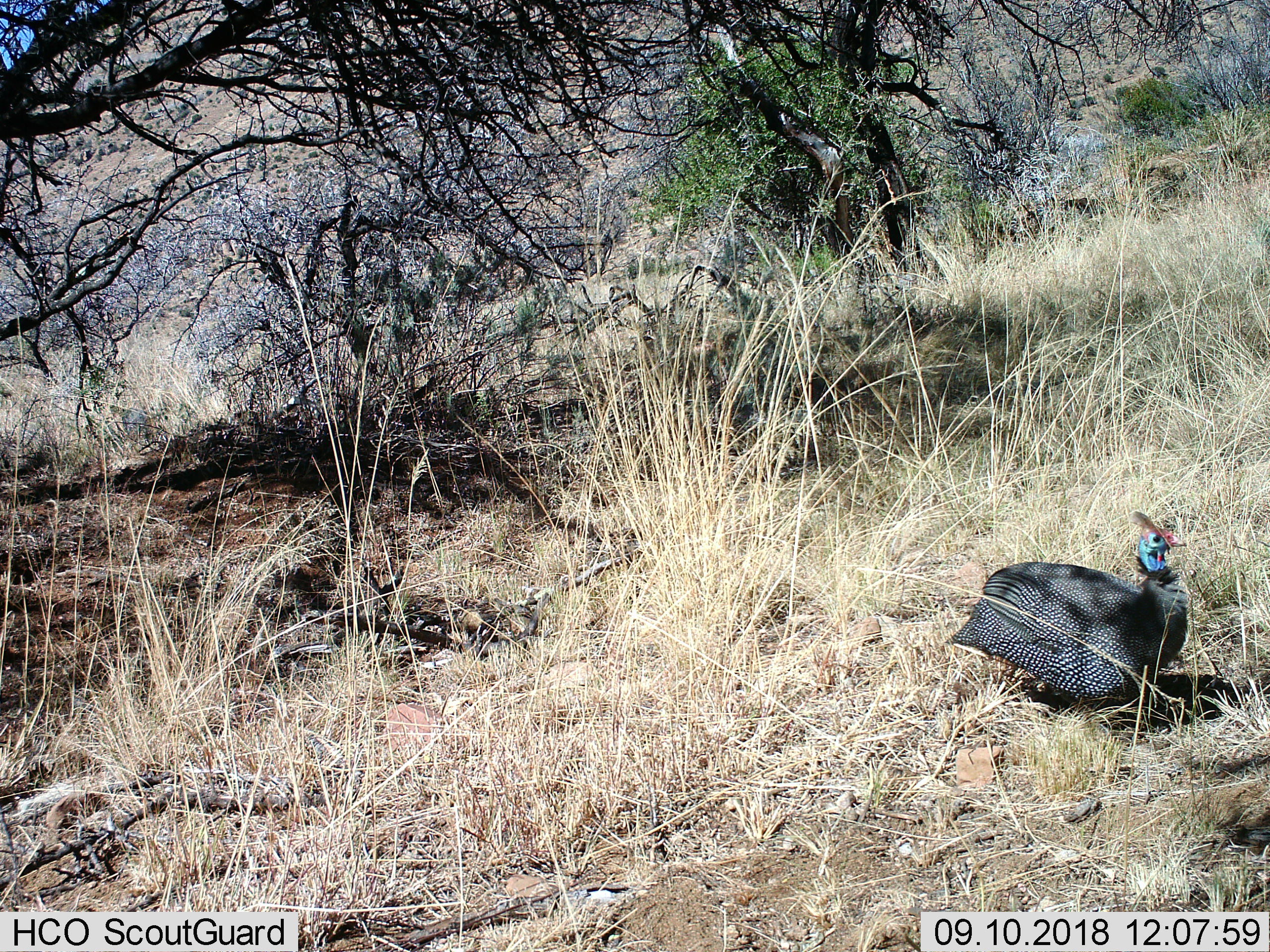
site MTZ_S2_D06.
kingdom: Animalia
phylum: Chordata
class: Aves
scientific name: Aves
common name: bird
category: birdother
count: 1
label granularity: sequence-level